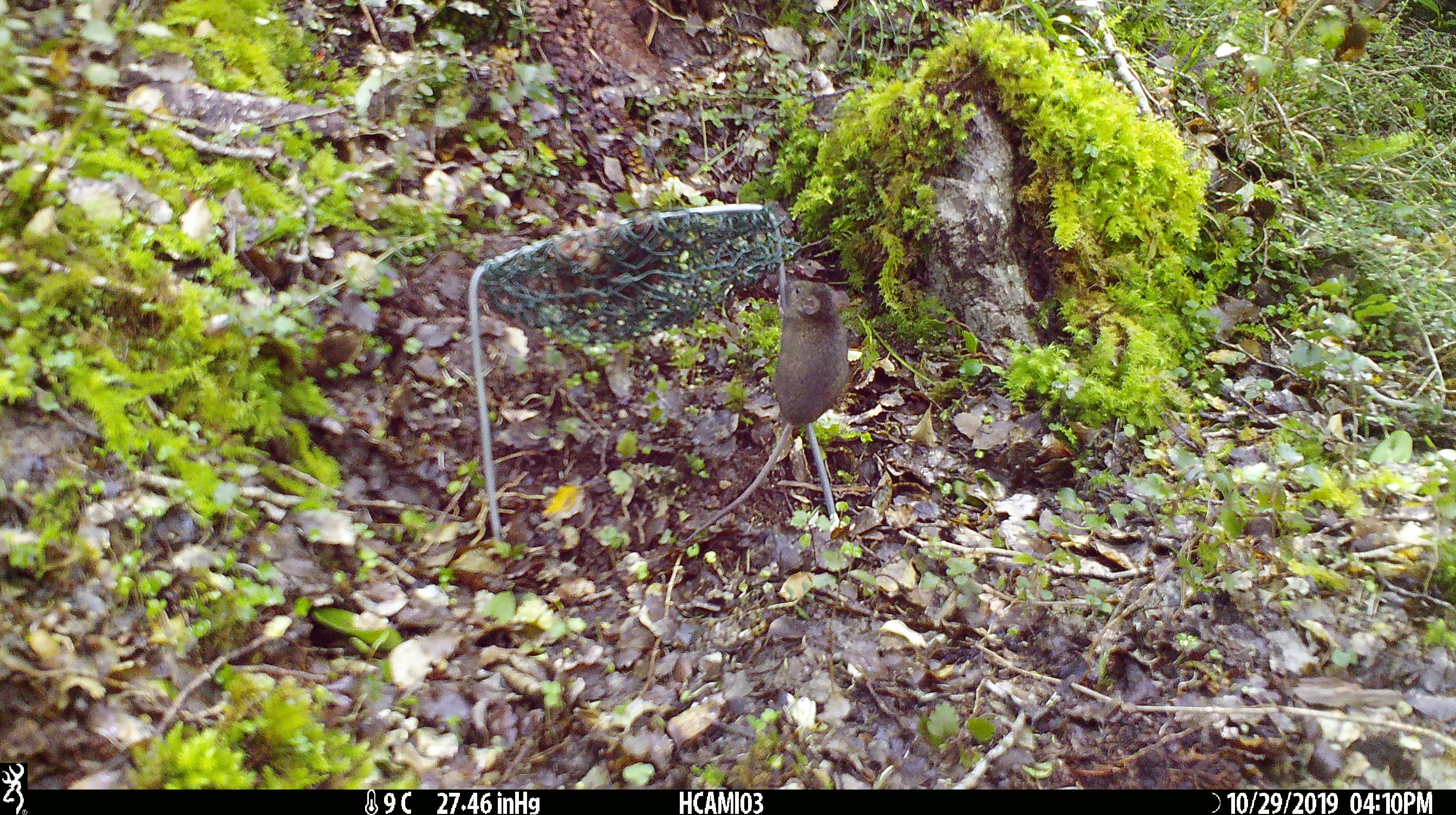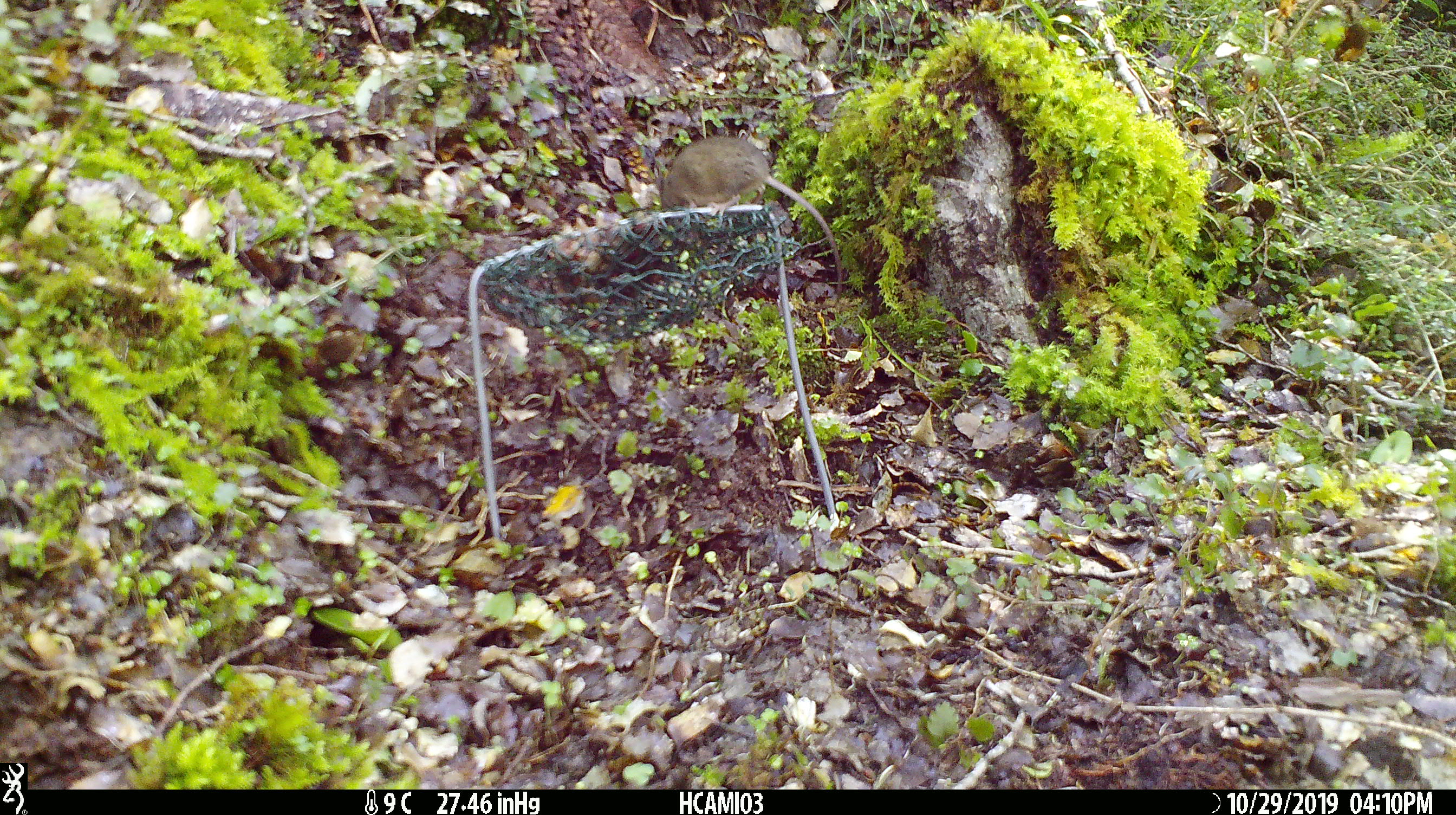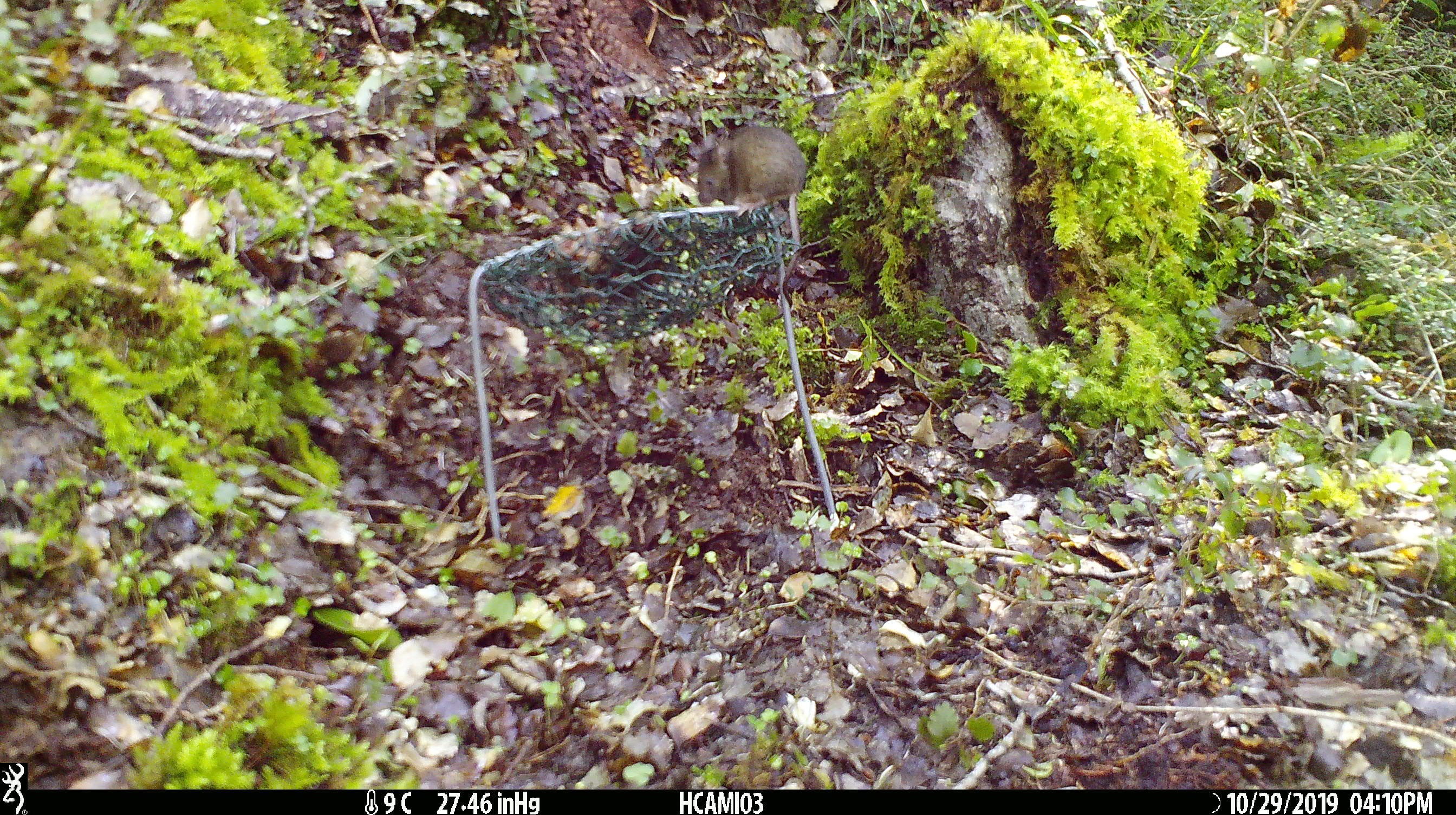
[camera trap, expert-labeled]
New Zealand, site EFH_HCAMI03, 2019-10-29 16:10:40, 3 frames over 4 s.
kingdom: Animalia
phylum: Chordata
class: Mammalia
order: Rodentia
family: Muridae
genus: Mus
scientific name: Mus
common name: mouse